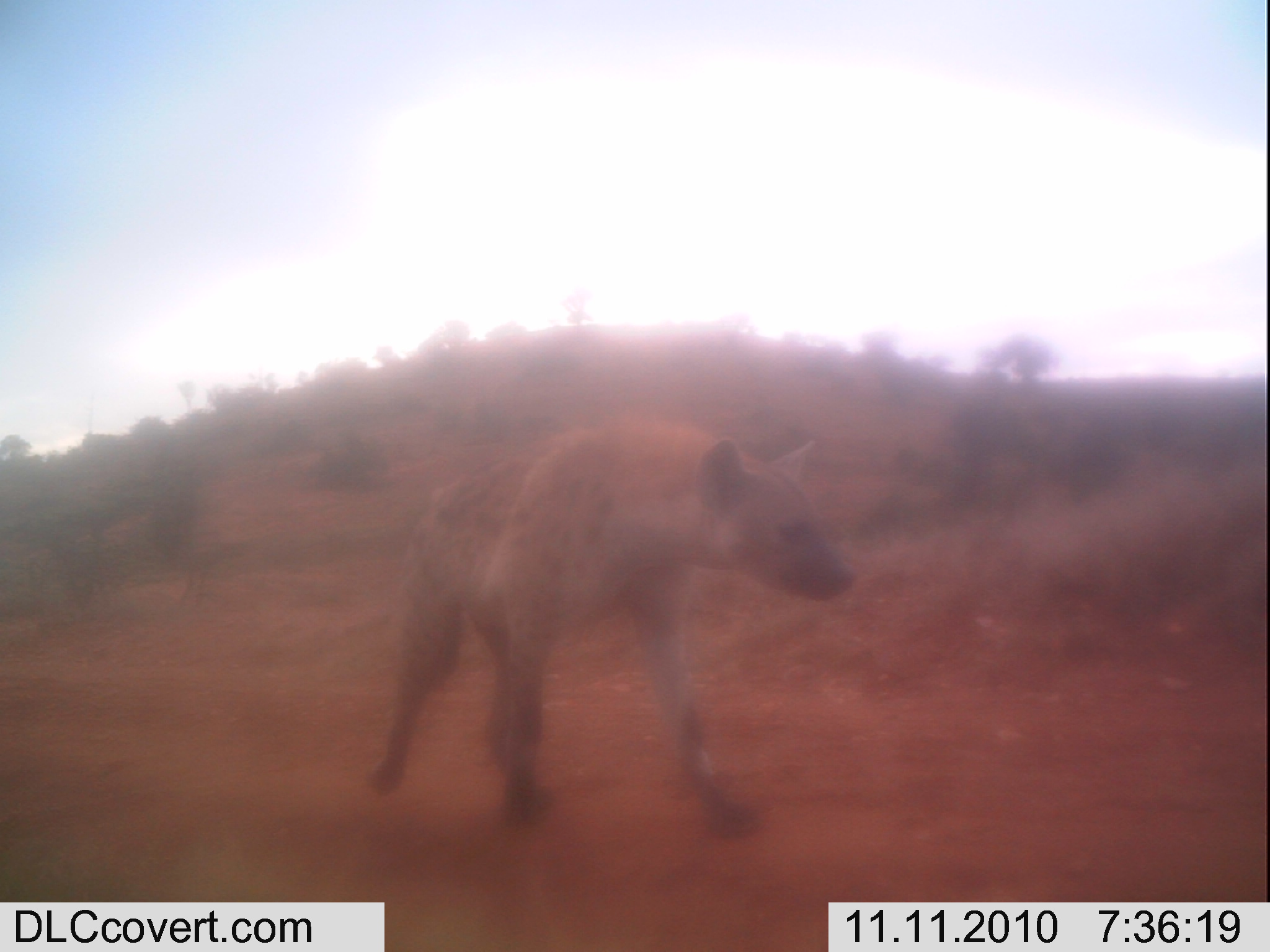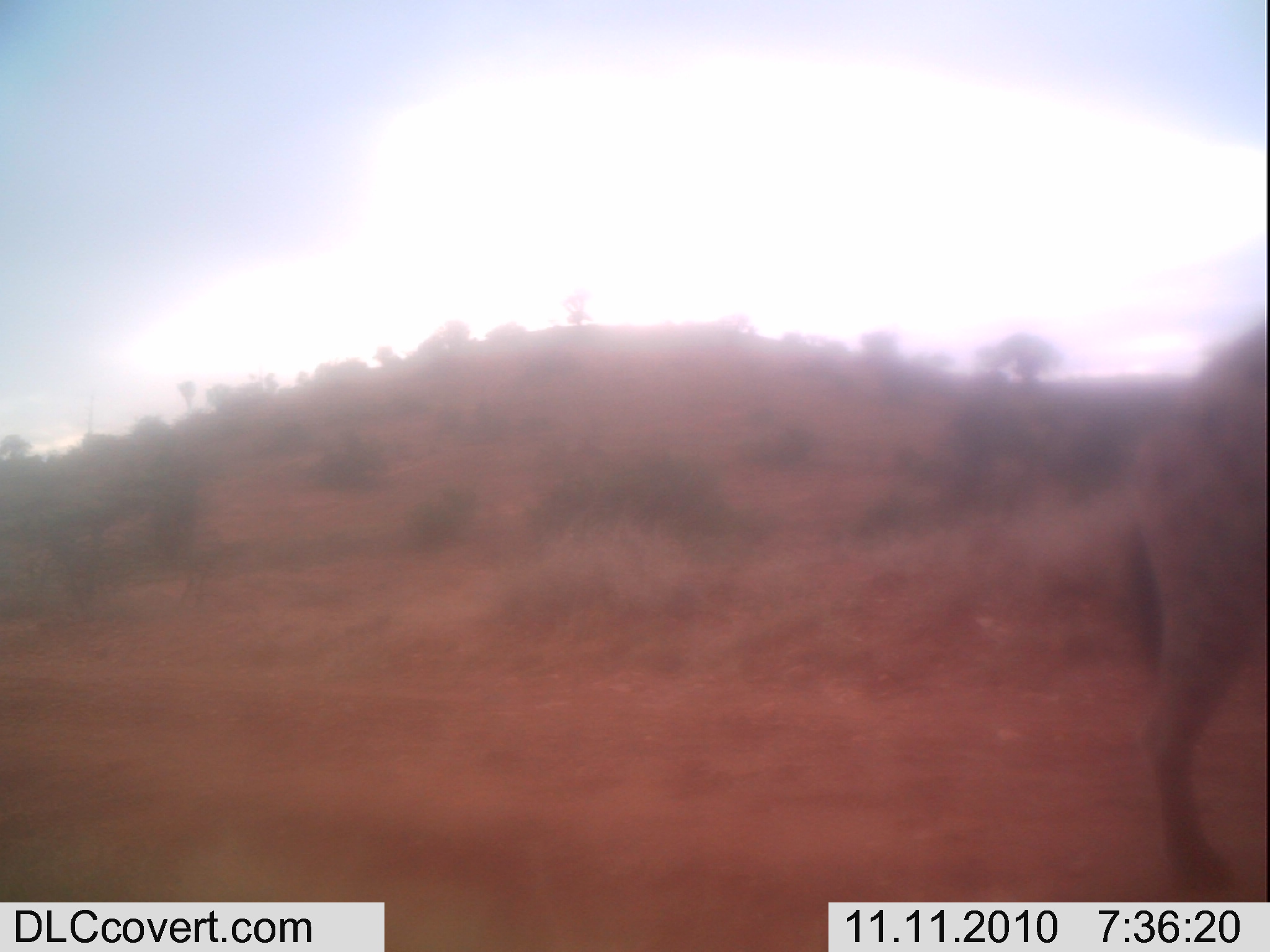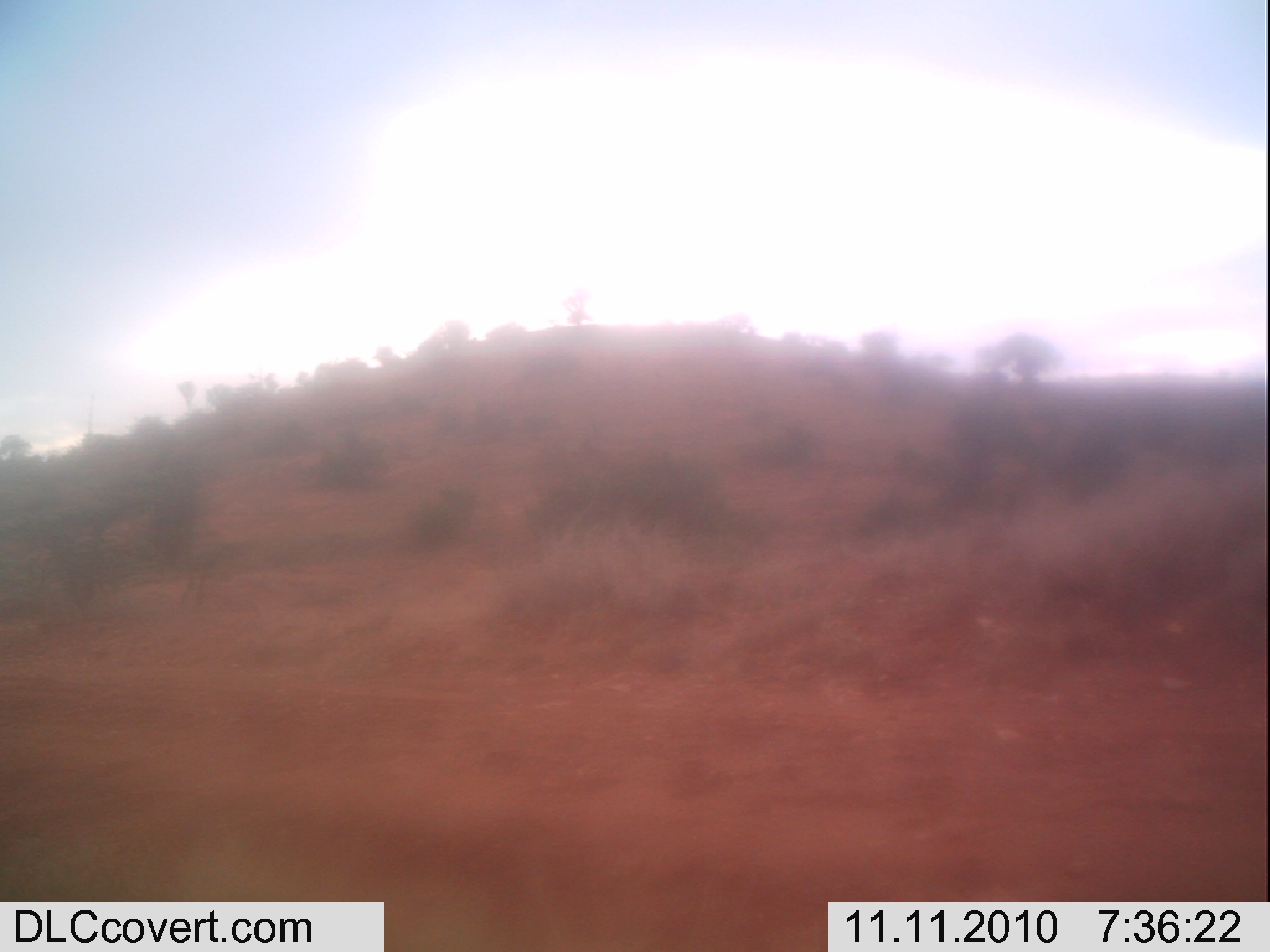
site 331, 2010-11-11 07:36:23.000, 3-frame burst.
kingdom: Animalia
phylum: Chordata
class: Mammalia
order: Carnivora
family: Hyaenidae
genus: Crocuta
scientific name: Crocuta crocuta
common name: spotted hyena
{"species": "Crocuta crocuta (spotted hyena)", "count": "1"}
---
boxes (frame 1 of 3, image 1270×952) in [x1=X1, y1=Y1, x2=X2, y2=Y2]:
crocuta crocuta: [x1=366, y1=416, x2=855, y2=842]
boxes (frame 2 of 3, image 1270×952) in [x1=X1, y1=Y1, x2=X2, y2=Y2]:
crocuta crocuta: [x1=1101, y1=317, x2=1263, y2=893]